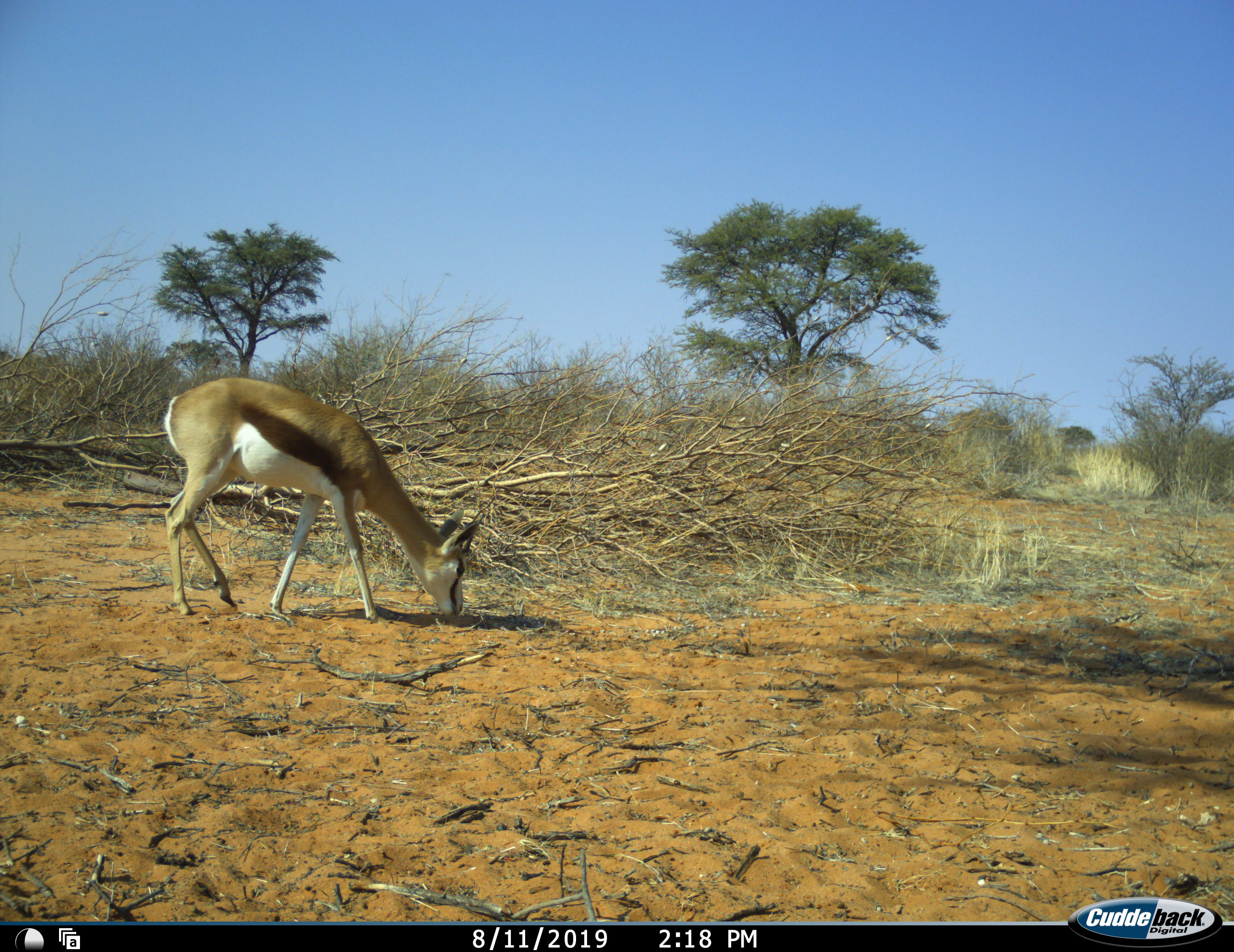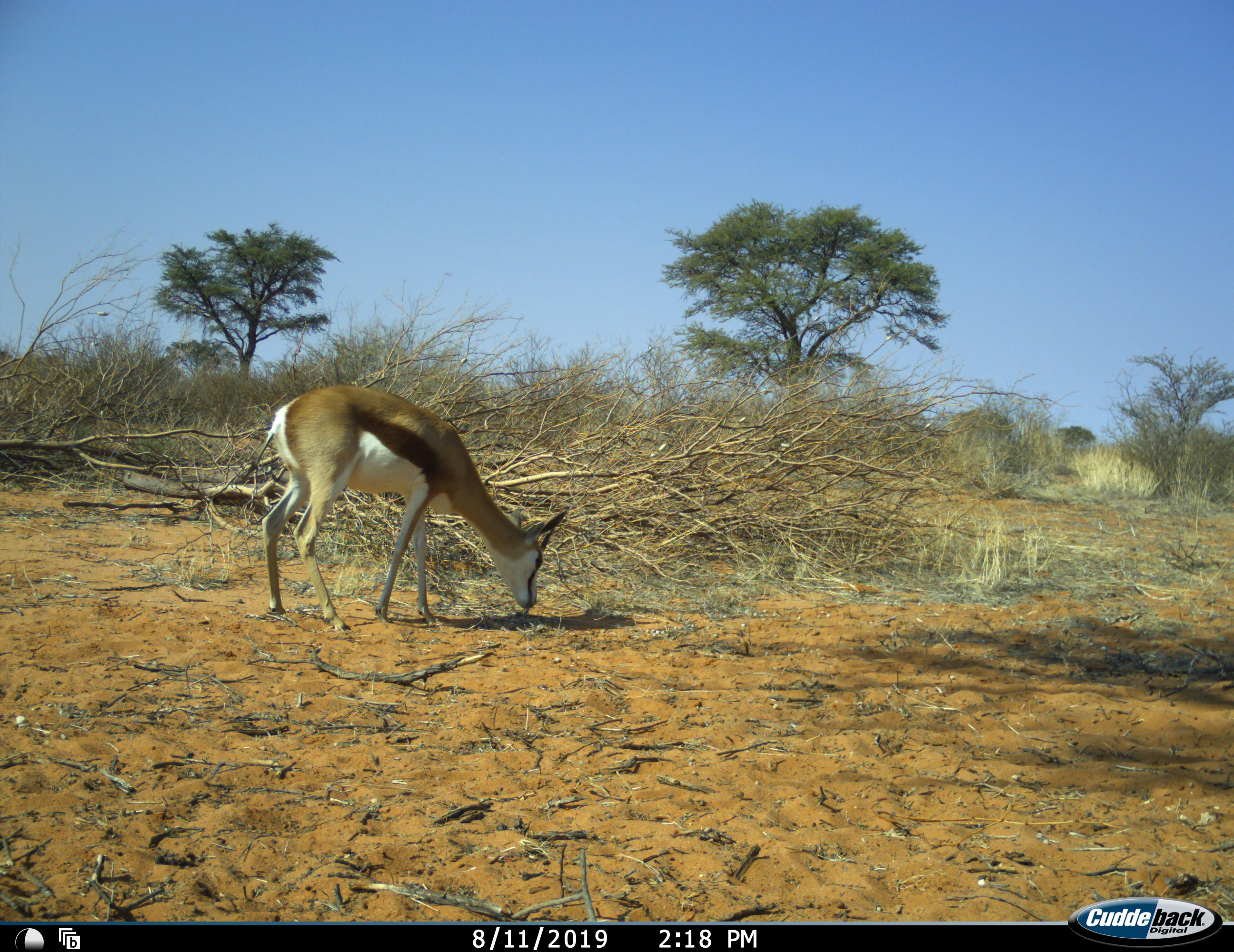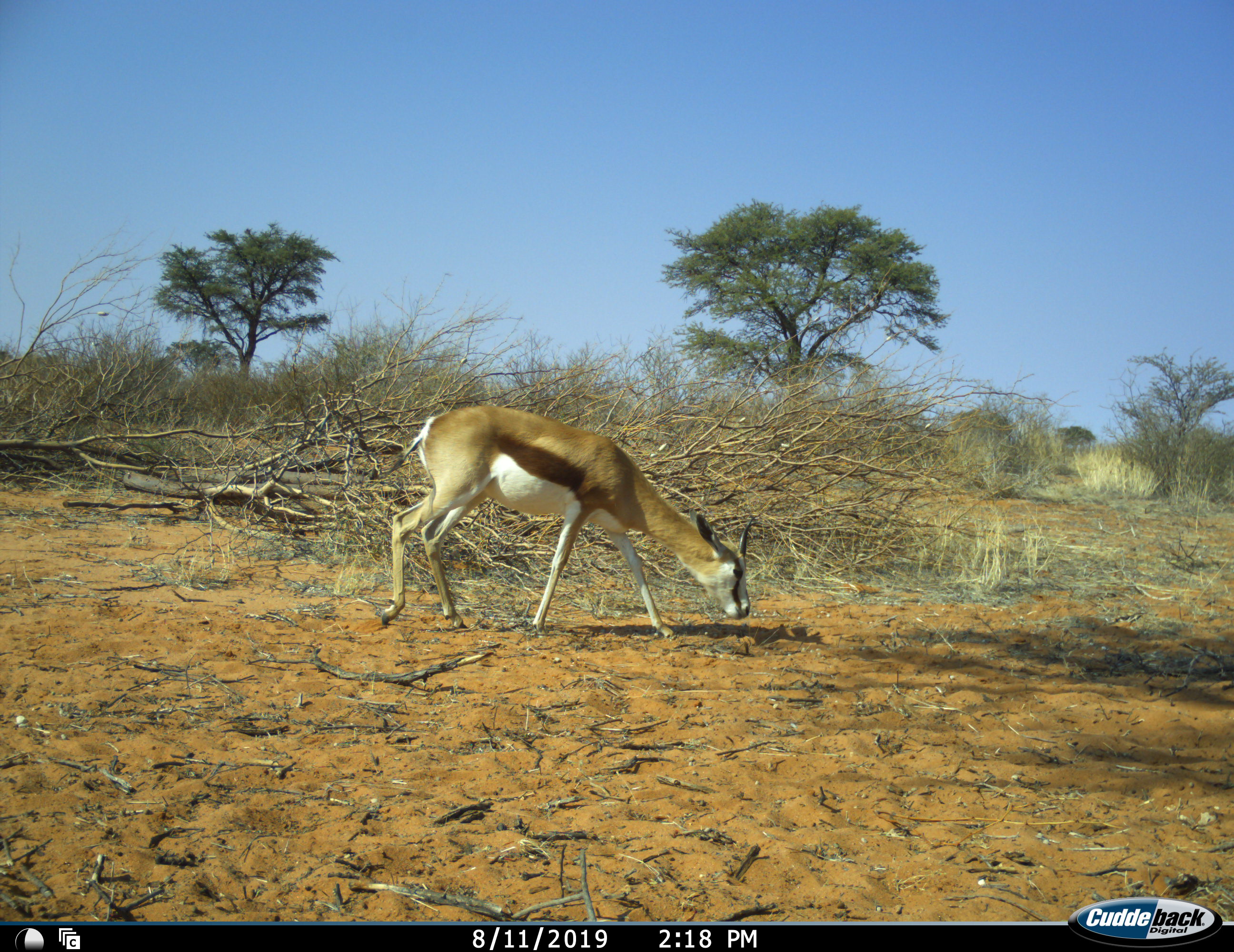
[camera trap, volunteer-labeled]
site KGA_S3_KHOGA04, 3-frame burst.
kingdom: Animalia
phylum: Chordata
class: Mammalia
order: Artiodactyla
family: Bovidae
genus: Antidorcas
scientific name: Antidorcas marsupialis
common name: springbok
Springbok (Antidorcas marsupialis), count 1. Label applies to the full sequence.